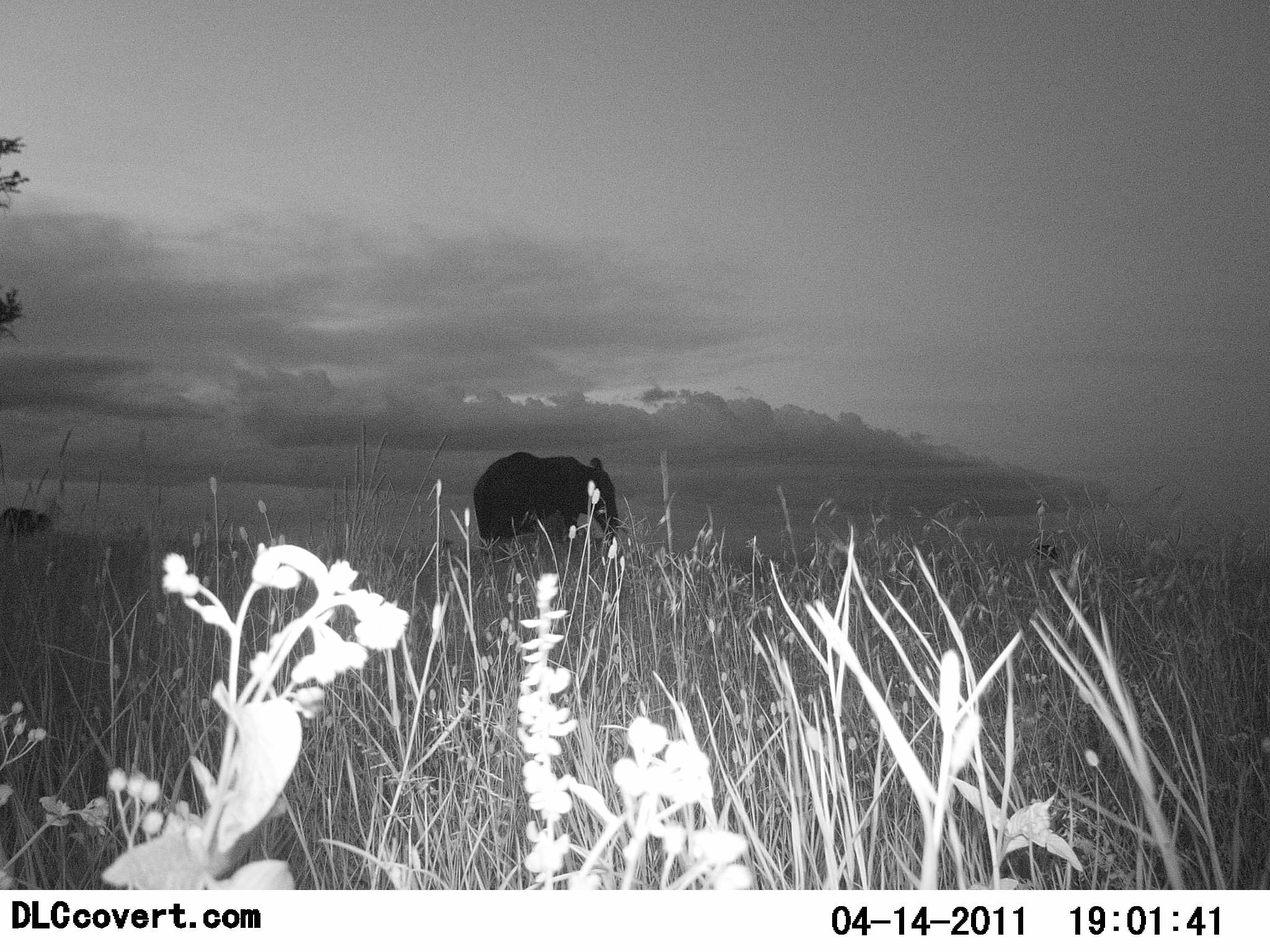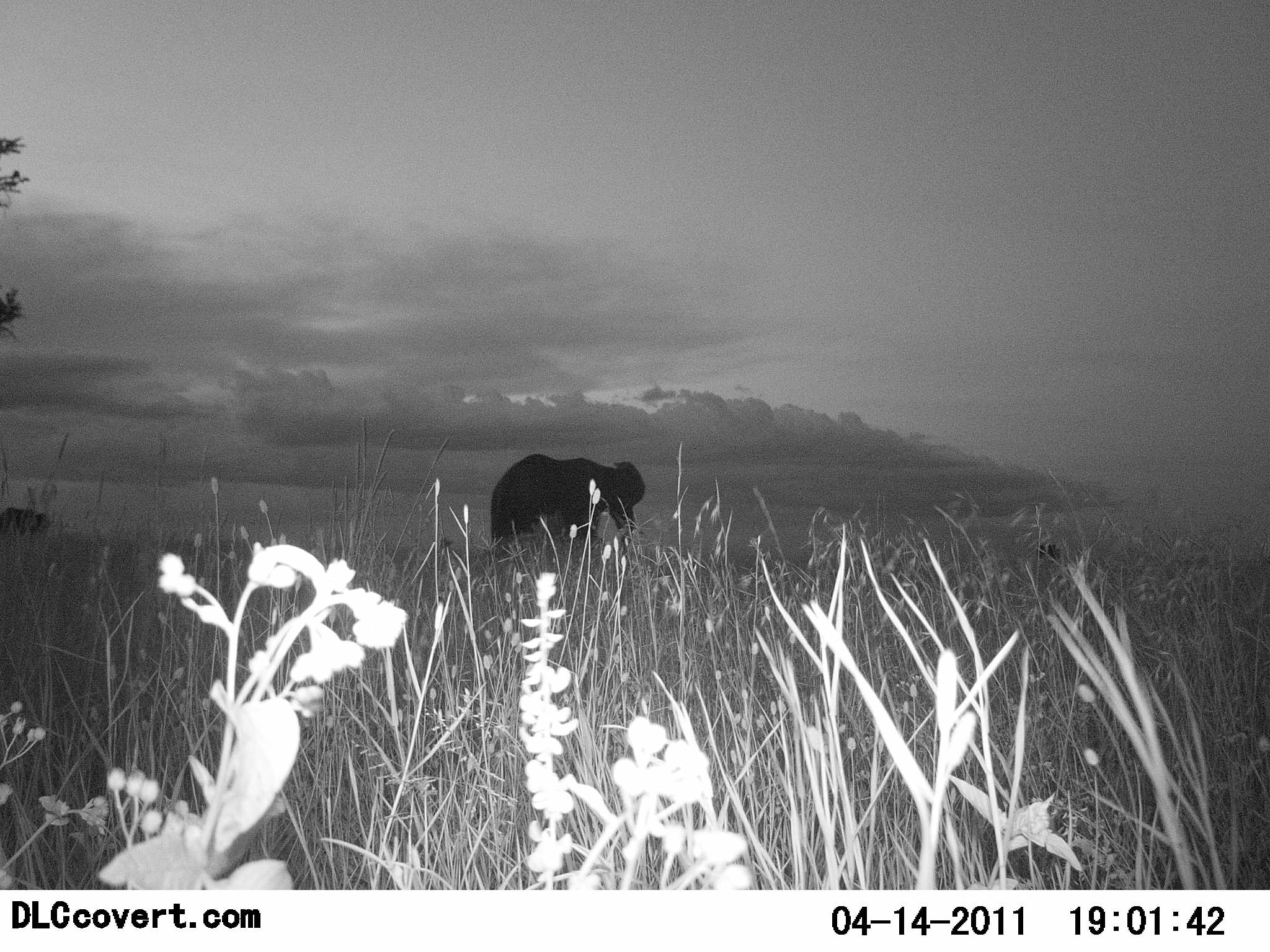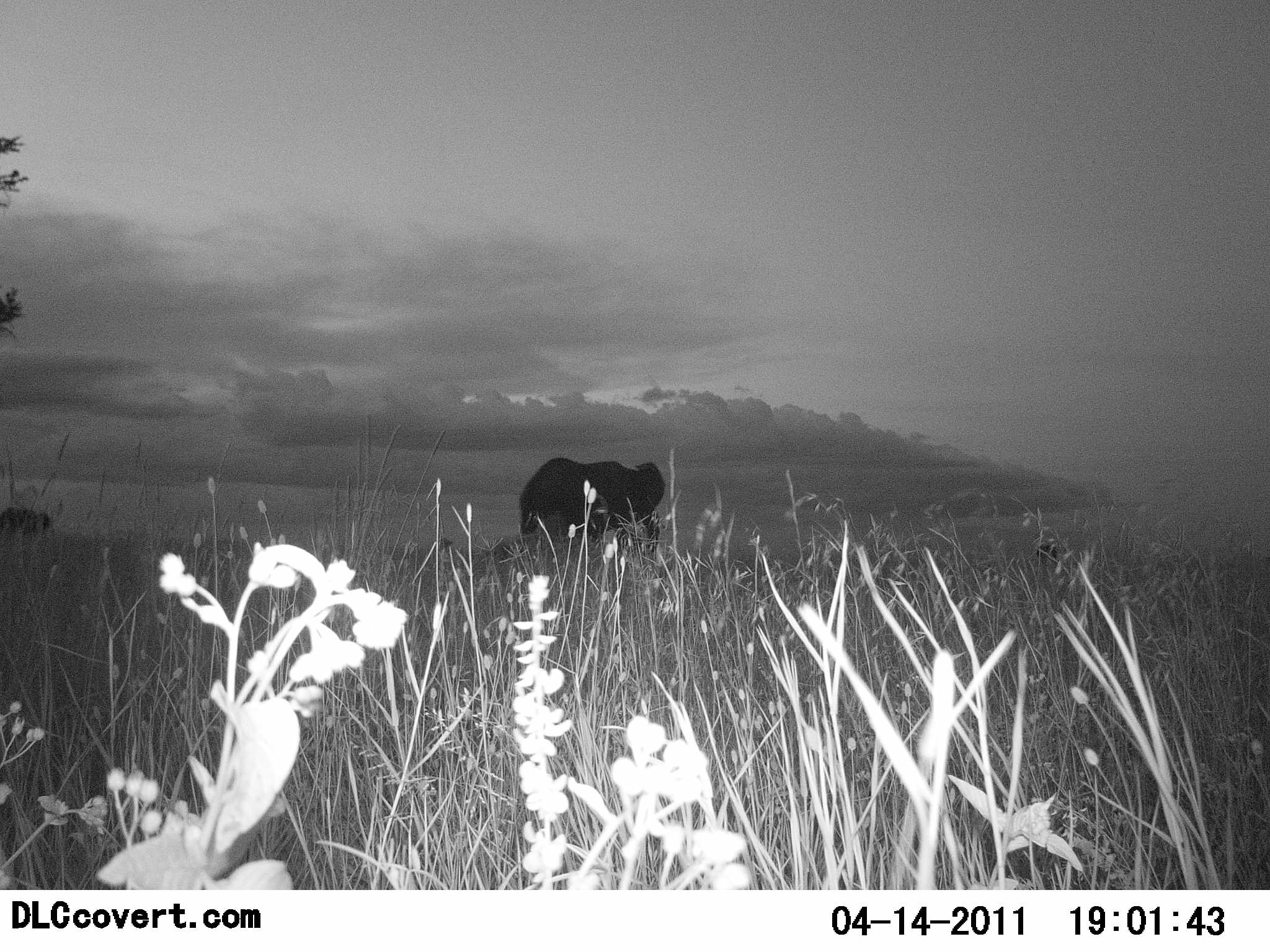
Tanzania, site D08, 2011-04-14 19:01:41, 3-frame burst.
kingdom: Animalia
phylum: Chordata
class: Mammalia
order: Proboscidea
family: Elephantidae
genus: Loxodonta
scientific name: Loxodonta africana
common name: african bush elephant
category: elephant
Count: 1.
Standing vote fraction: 0%.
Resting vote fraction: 0%.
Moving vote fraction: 100%.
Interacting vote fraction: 0%.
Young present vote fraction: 0%.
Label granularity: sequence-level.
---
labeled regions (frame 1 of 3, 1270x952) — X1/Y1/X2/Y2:
animal: 471/451/618/545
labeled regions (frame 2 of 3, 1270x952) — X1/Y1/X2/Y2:
animal: 491/451/646/545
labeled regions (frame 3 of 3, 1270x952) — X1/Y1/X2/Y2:
animal: 520/458/665/552